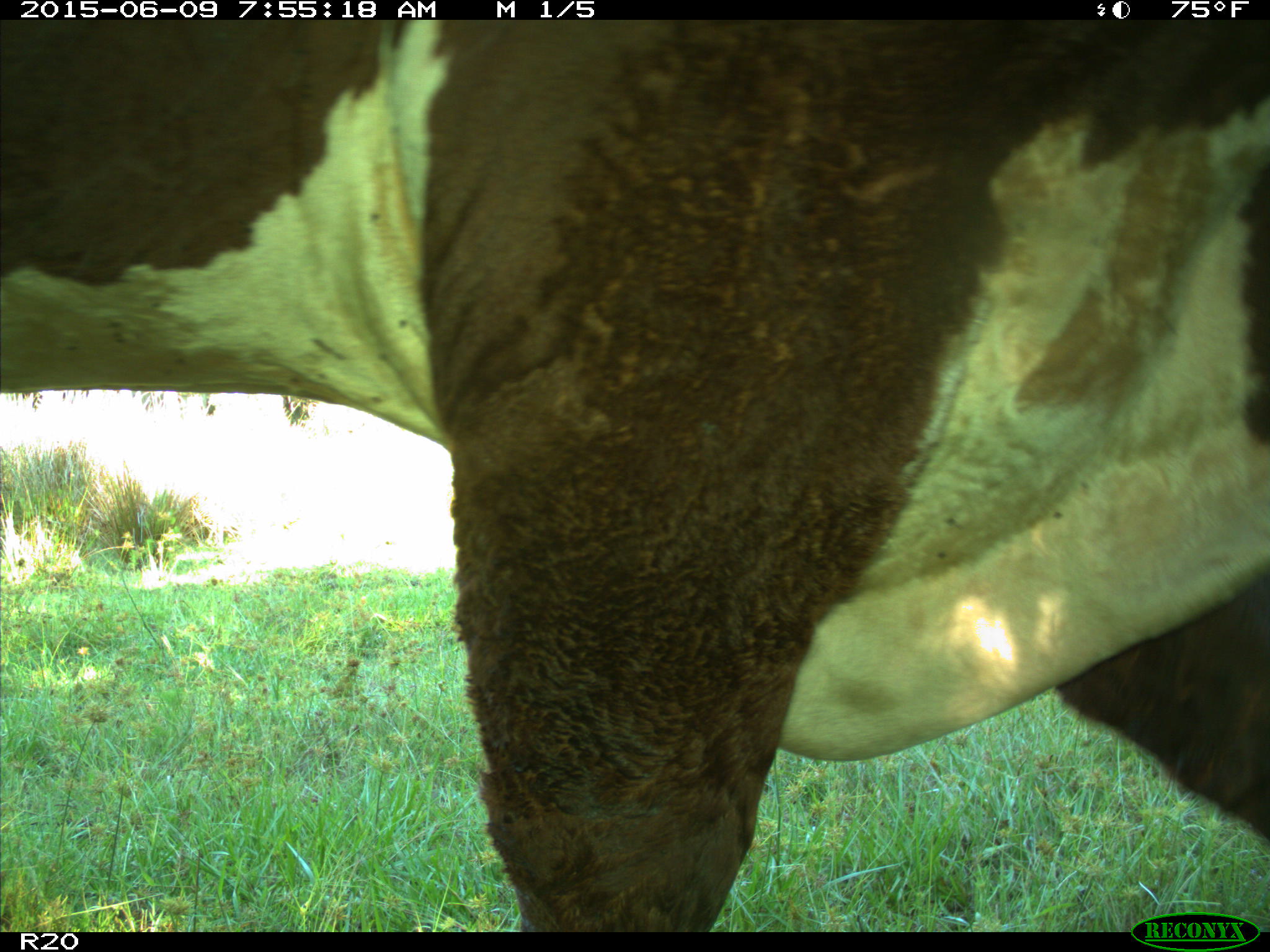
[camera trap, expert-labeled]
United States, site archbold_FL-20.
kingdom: Animalia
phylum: Chordata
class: Mammalia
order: Artiodactyla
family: Bovidae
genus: Bos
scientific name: Bos taurus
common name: domestic cow